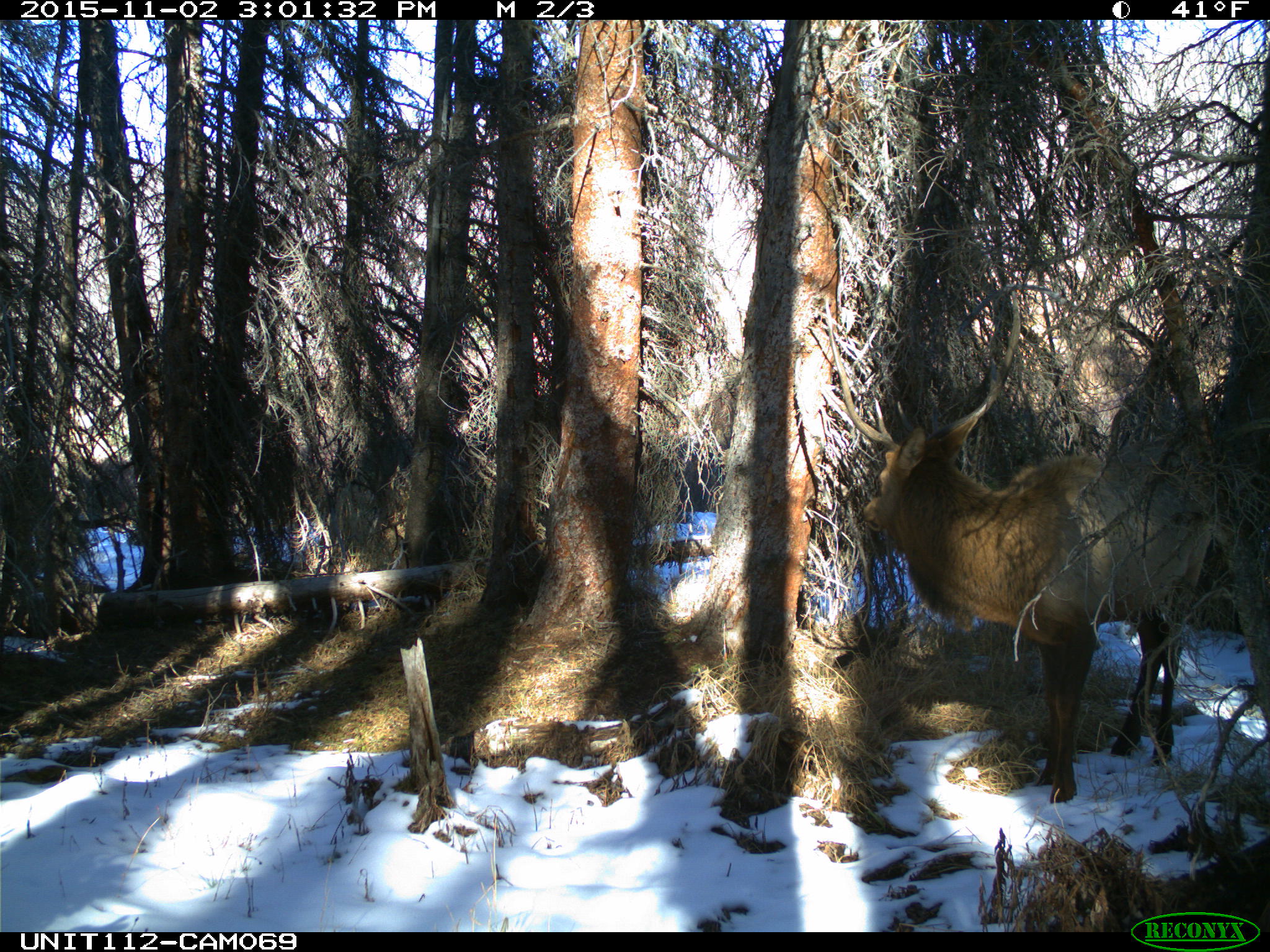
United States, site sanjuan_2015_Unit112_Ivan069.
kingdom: Animalia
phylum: Chordata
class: Mammalia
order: Artiodactyla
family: Cervidae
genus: Cervus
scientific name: Cervus elaphus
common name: red deer